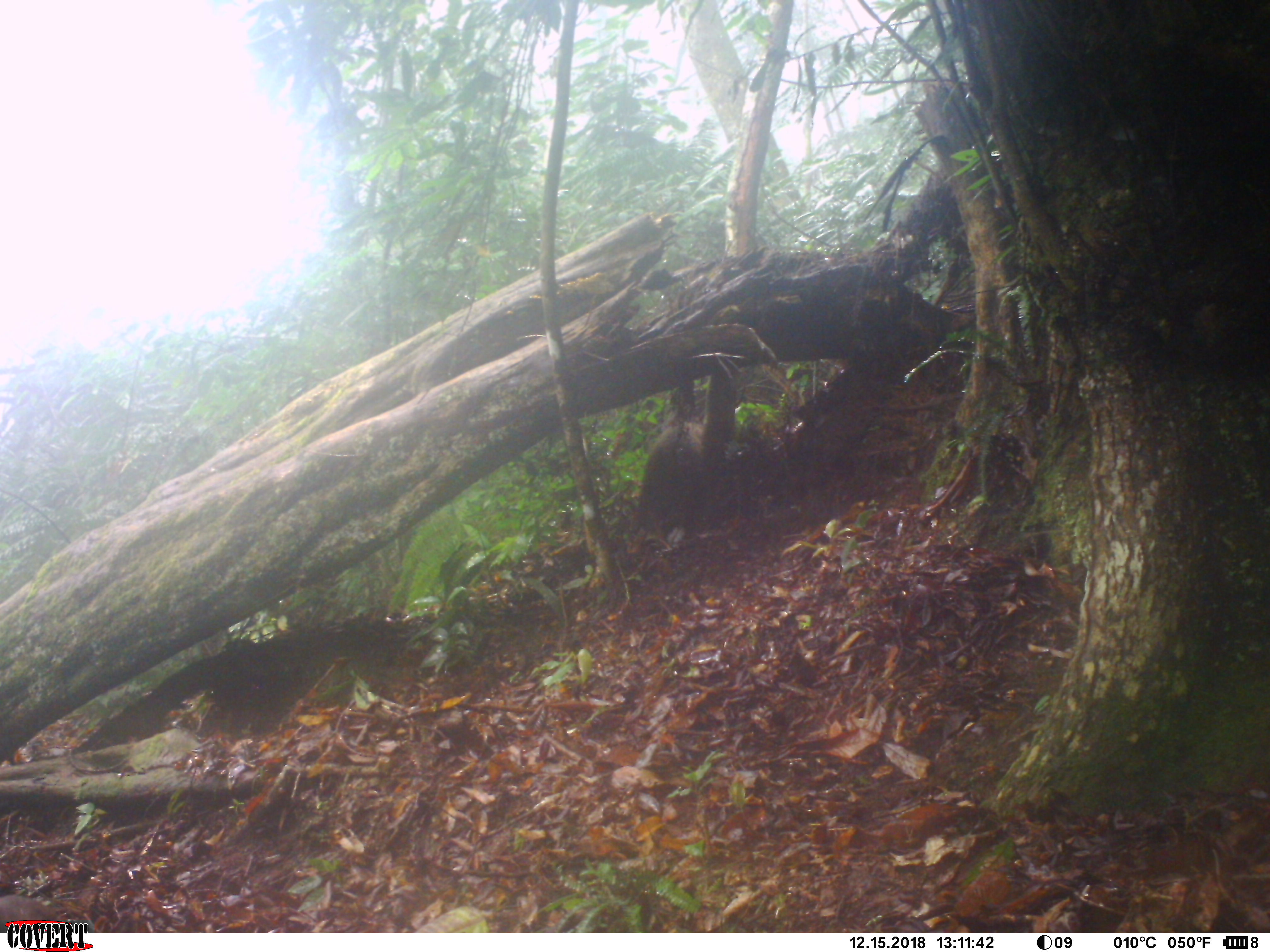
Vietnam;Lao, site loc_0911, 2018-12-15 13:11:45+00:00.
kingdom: Animalia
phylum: Chordata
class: Mammalia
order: Primates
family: Cercopithecidae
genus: Macaca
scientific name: Macaca arctoides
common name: stump-tailed macaque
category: stump tailed macaque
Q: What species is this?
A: Stump tailed macaque (stump-tailed macaque) (Macaca arctoides).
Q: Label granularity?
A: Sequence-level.